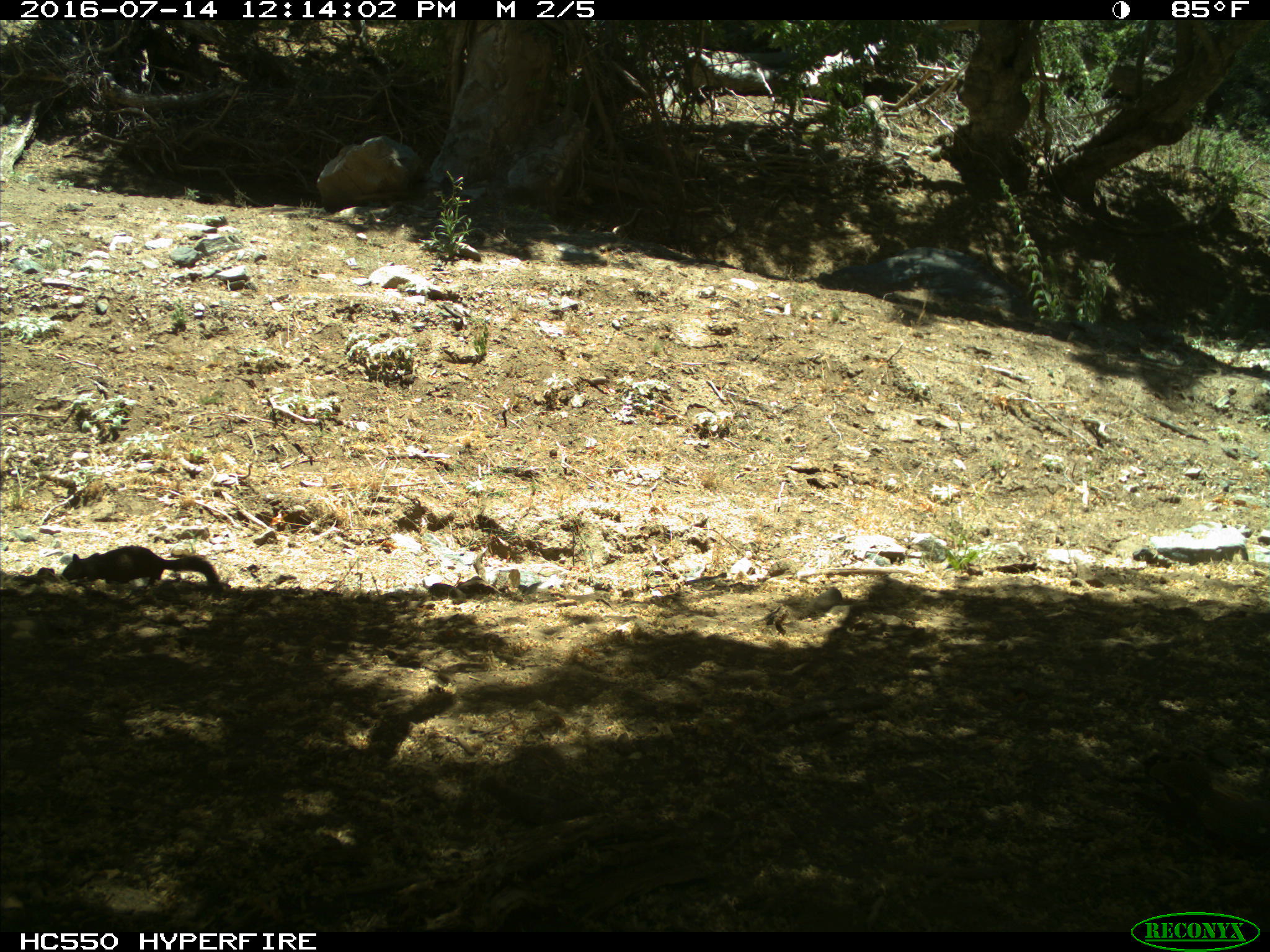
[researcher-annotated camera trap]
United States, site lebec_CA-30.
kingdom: Animalia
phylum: Chordata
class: Mammalia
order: Rodentia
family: Sciuridae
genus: Otospermophilus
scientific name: Otospermophilus beecheyi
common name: california ground squirrel